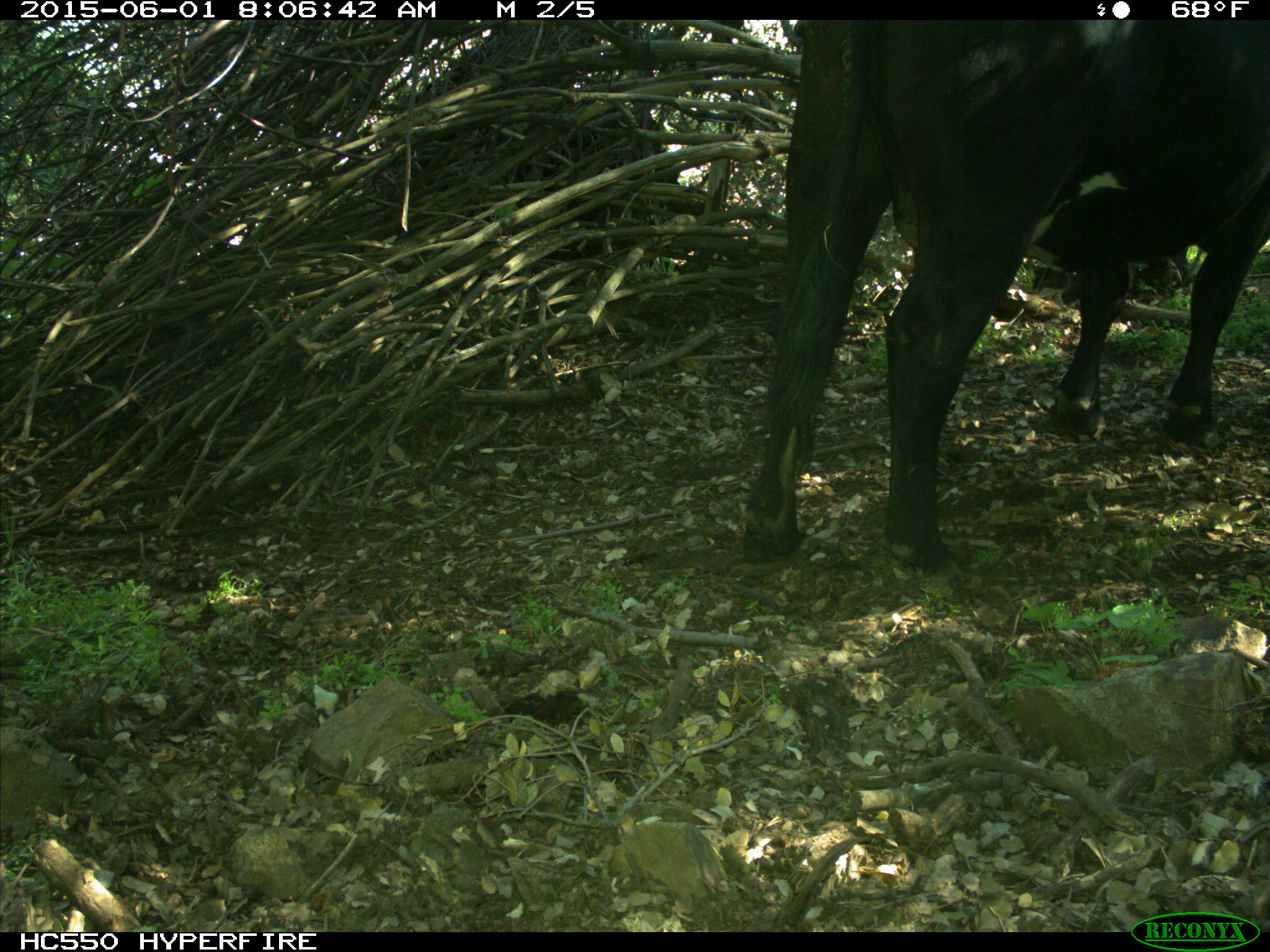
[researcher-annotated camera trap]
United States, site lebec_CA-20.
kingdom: Animalia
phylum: Chordata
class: Mammalia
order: Artiodactyla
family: Bovidae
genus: Bos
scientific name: Bos taurus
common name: domestic cow